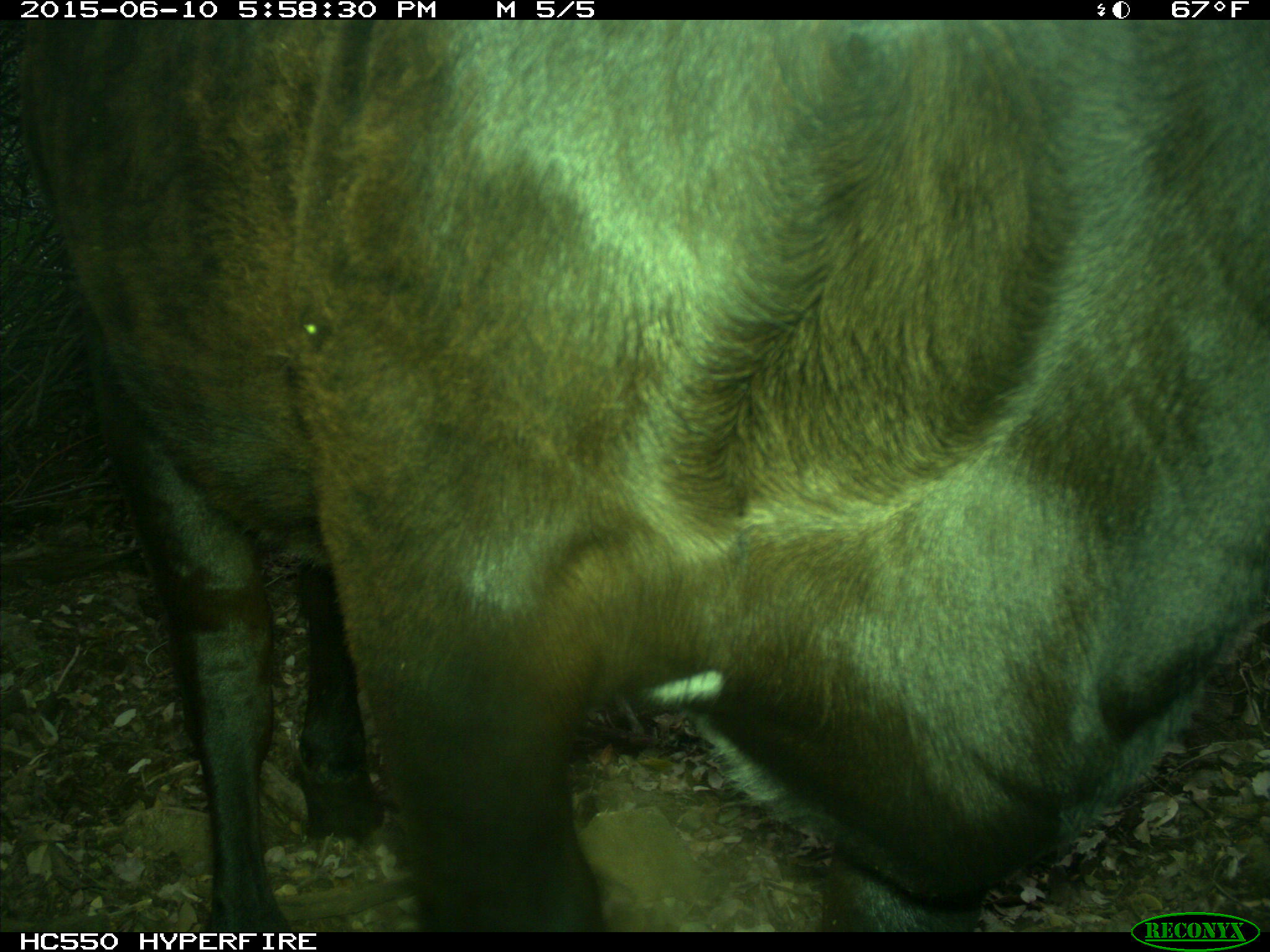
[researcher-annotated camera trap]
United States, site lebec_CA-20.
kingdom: Animalia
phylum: Chordata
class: Mammalia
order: Artiodactyla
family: Bovidae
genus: Bos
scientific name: Bos taurus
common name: domestic cow